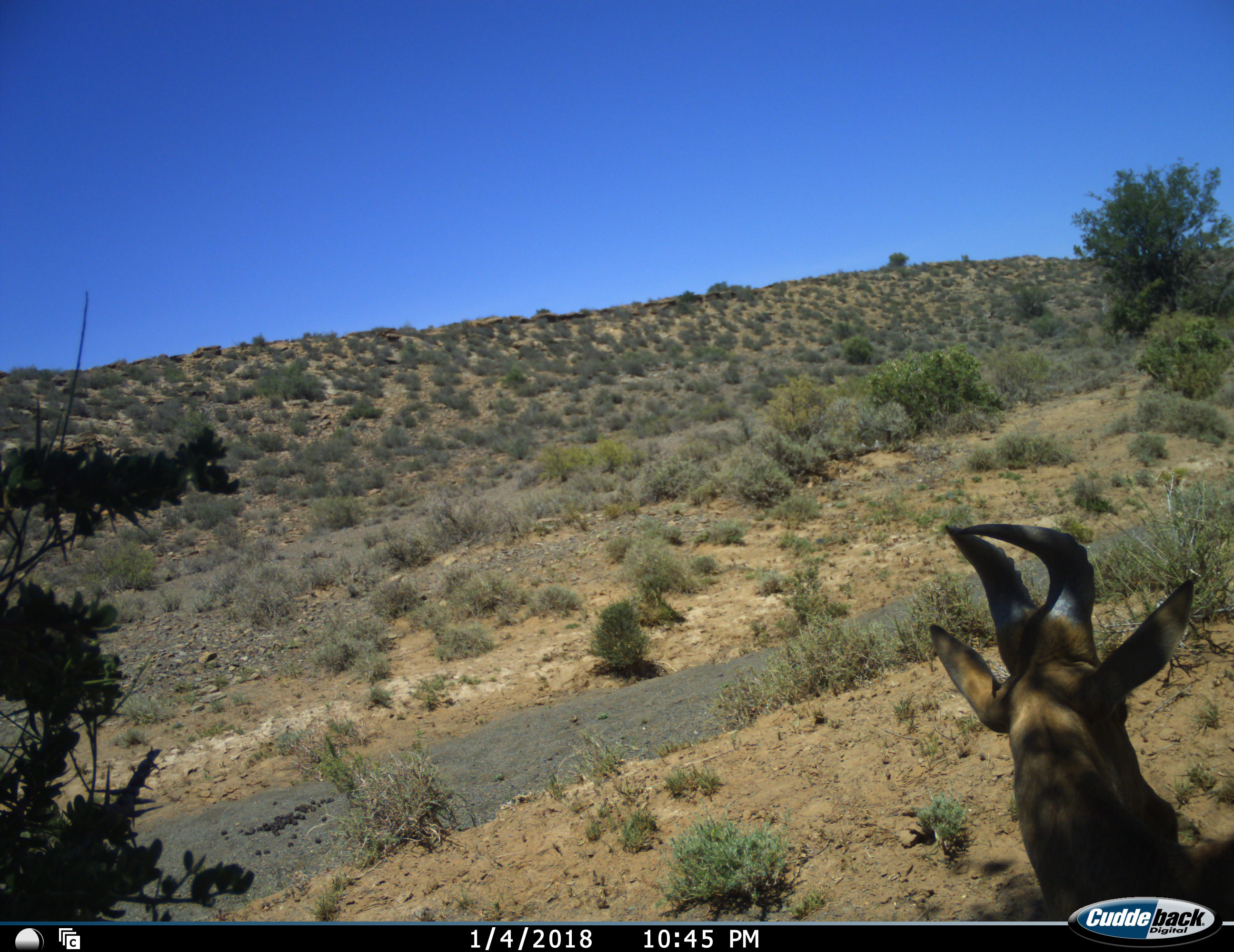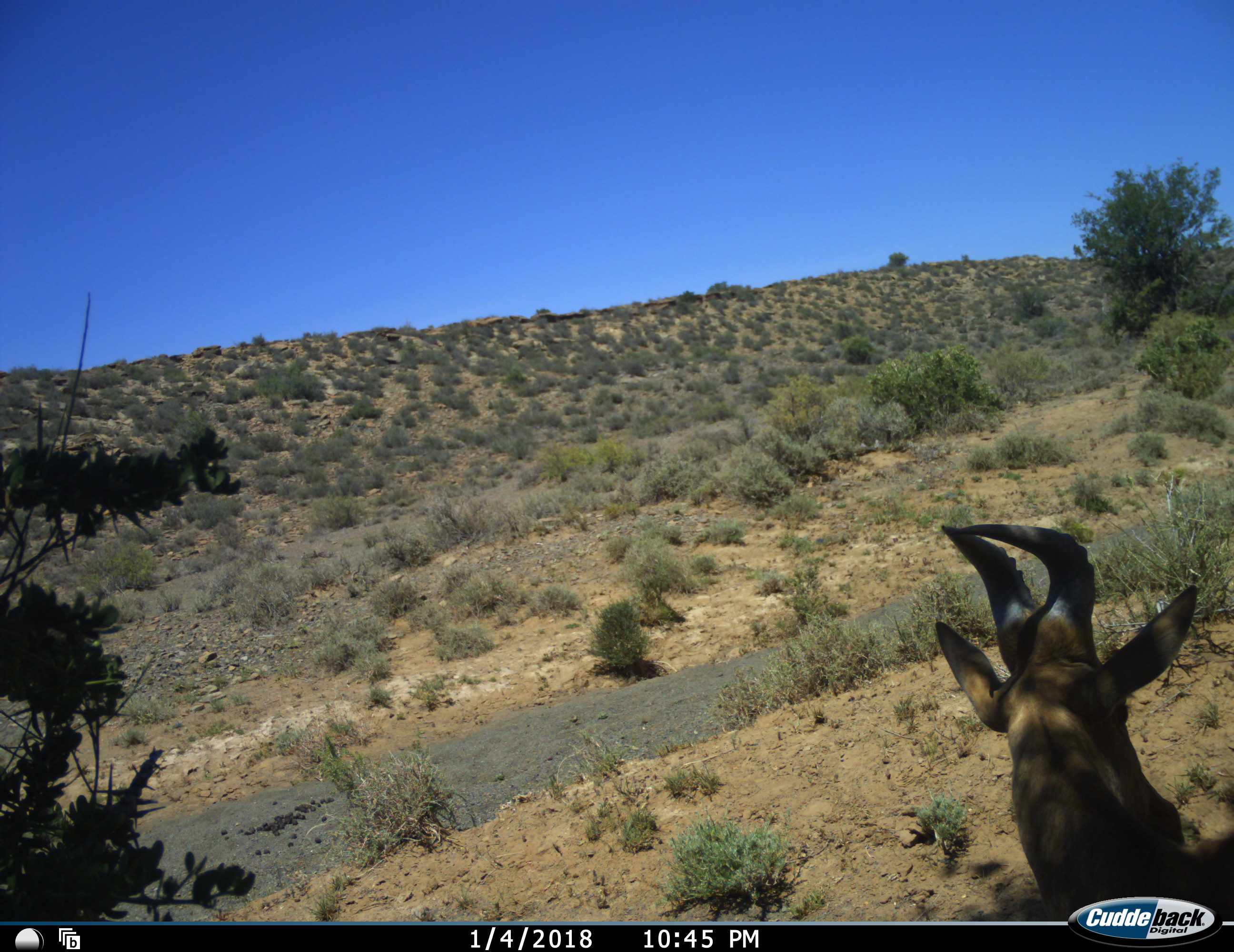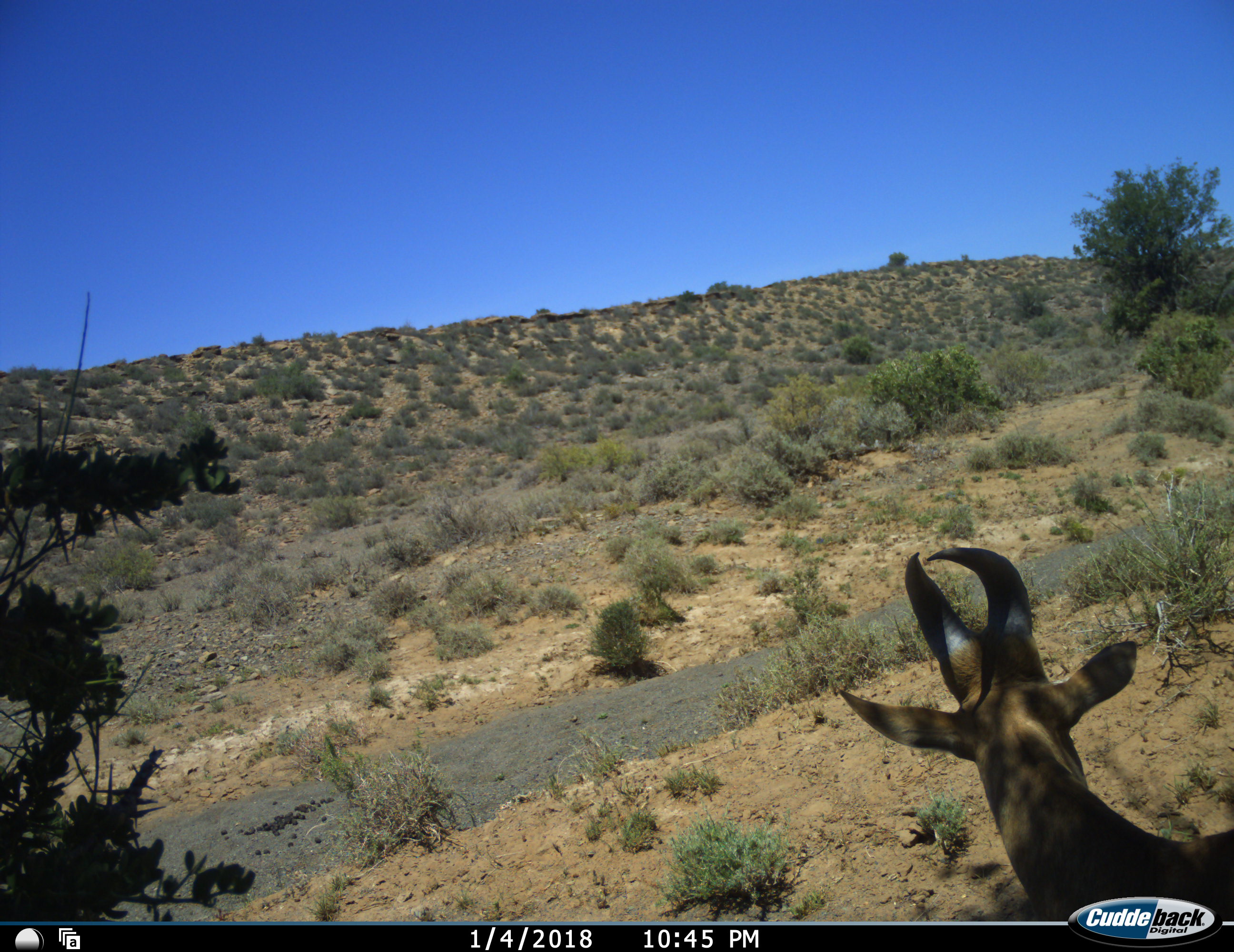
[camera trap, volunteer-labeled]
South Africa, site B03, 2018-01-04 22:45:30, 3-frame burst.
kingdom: Animalia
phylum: Chordata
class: Mammalia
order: Artiodactyla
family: Bovidae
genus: Alcelaphus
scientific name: Alcelaphus buselaphus caama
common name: red hartebeest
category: hartebeestred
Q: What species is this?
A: Hartebeestred (red hartebeest) (Alcelaphus buselaphus caama).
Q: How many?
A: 1.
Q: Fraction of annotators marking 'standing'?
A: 60%.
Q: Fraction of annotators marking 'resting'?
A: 40%.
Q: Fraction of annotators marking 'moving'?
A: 0%.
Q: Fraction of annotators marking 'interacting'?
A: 0%.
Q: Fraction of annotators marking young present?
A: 0%.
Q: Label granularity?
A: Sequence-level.